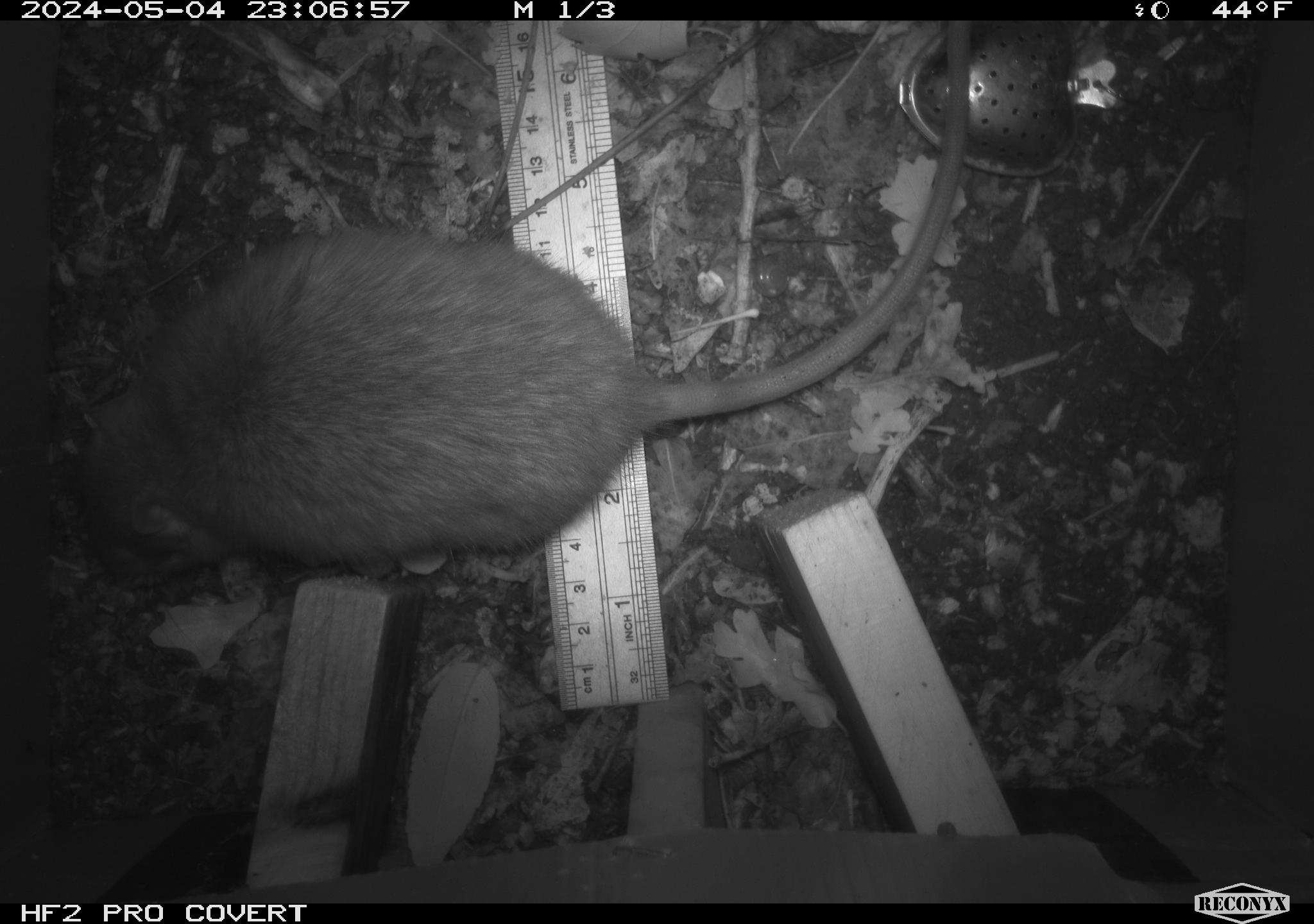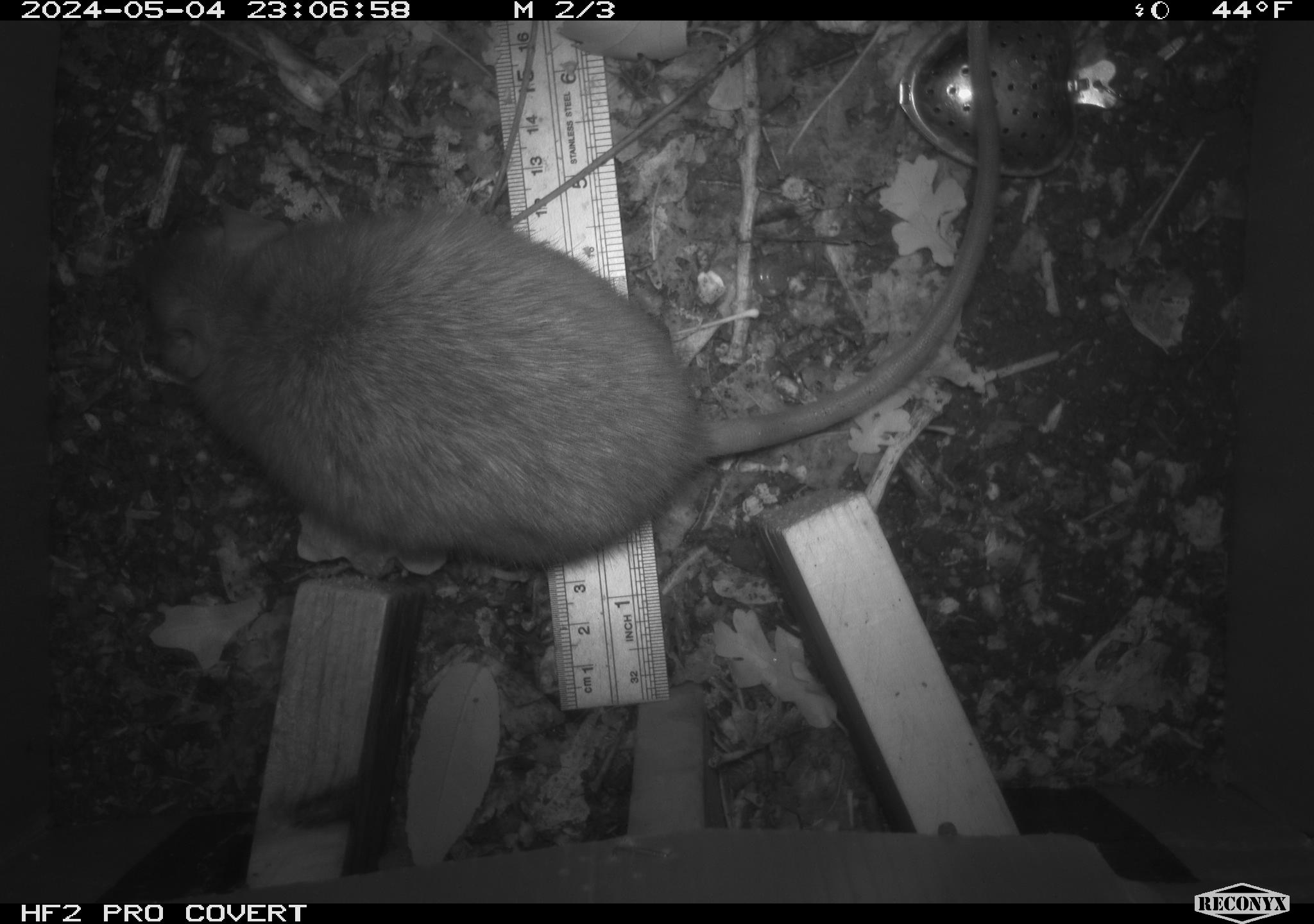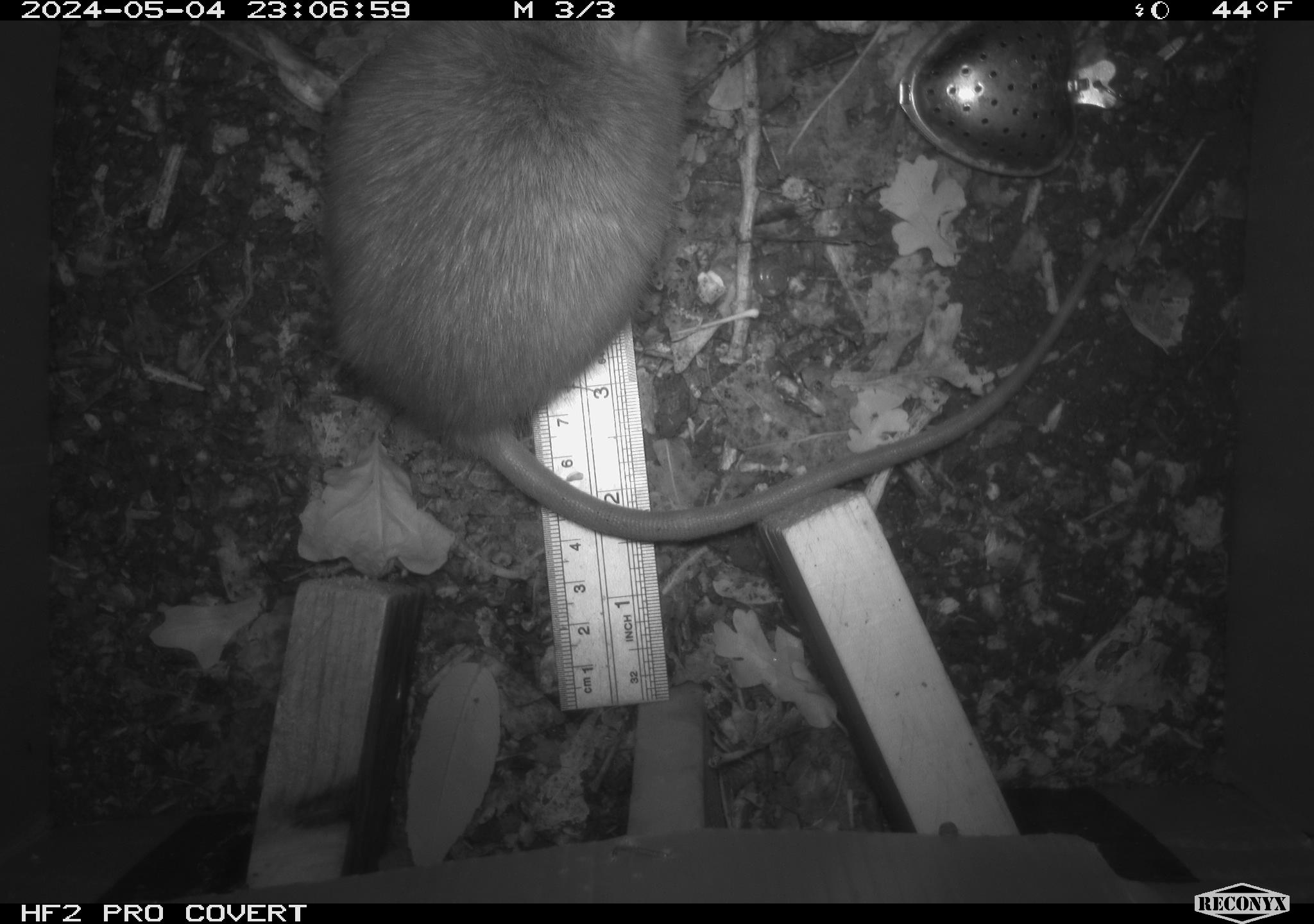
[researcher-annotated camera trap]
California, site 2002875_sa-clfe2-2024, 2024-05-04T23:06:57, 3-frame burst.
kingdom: Animalia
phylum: Chordata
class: Mammalia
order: Rodentia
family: Muridae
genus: Rattus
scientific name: Rattus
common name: rat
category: rattus species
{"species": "rattus species (rat) (Rattus)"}